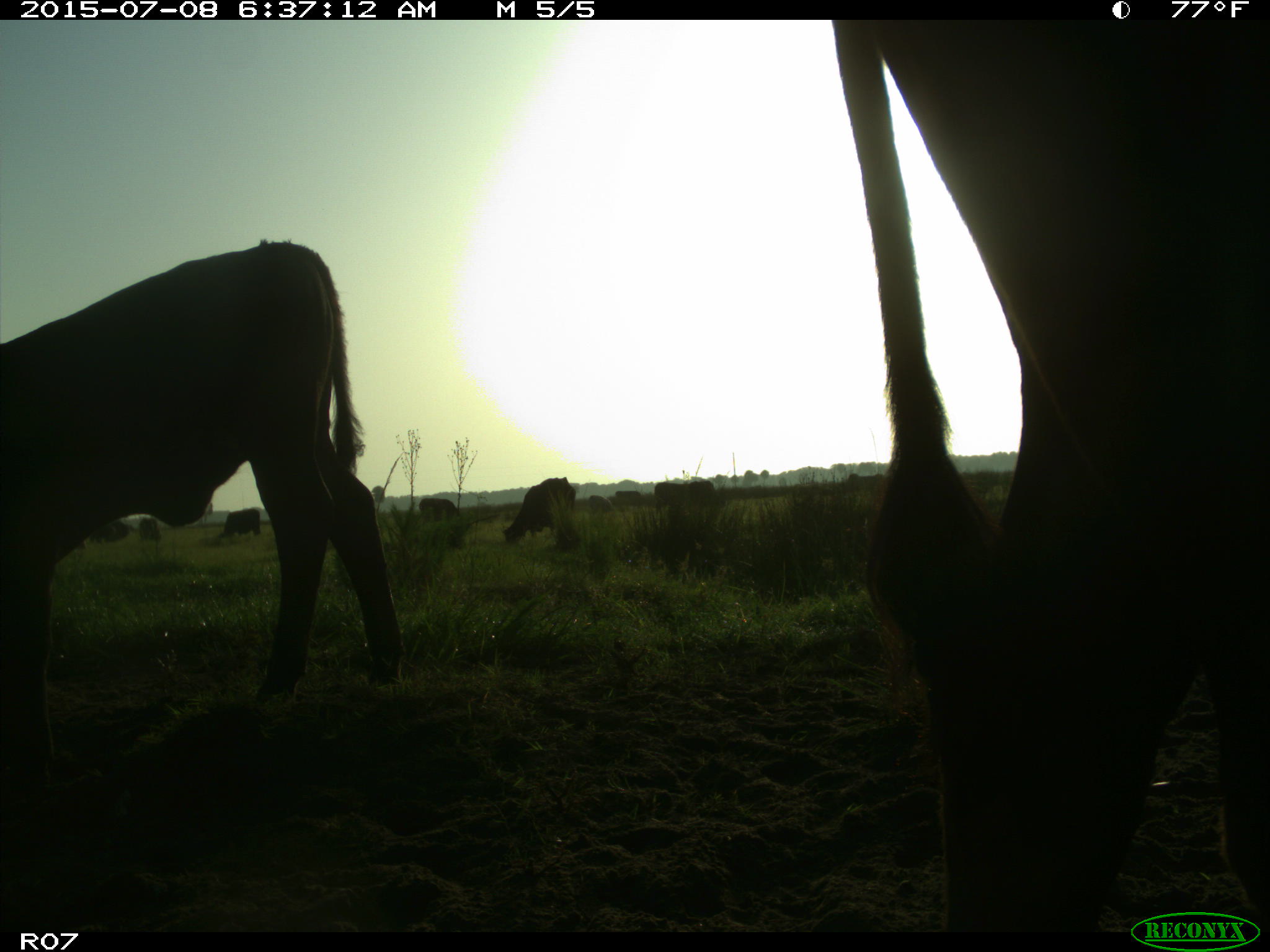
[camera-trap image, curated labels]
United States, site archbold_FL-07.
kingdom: Animalia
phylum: Chordata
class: Mammalia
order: Artiodactyla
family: Bovidae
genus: Bos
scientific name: Bos taurus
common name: domestic cow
Bos taurus (domestic cow).